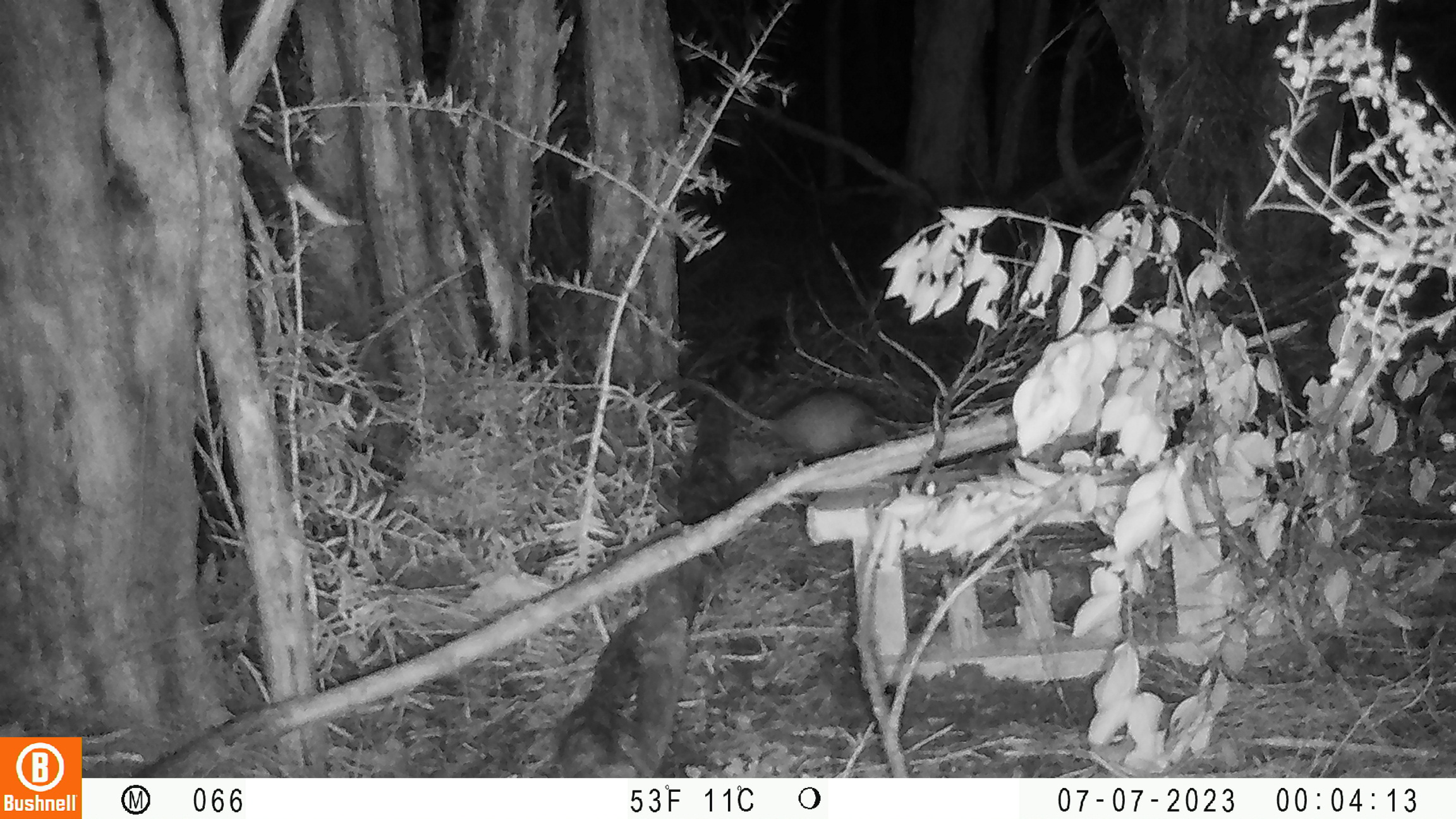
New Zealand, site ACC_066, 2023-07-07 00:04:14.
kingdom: Animalia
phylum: Chordata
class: Mammalia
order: Rodentia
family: Muridae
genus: Rattus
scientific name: Rattus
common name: rat